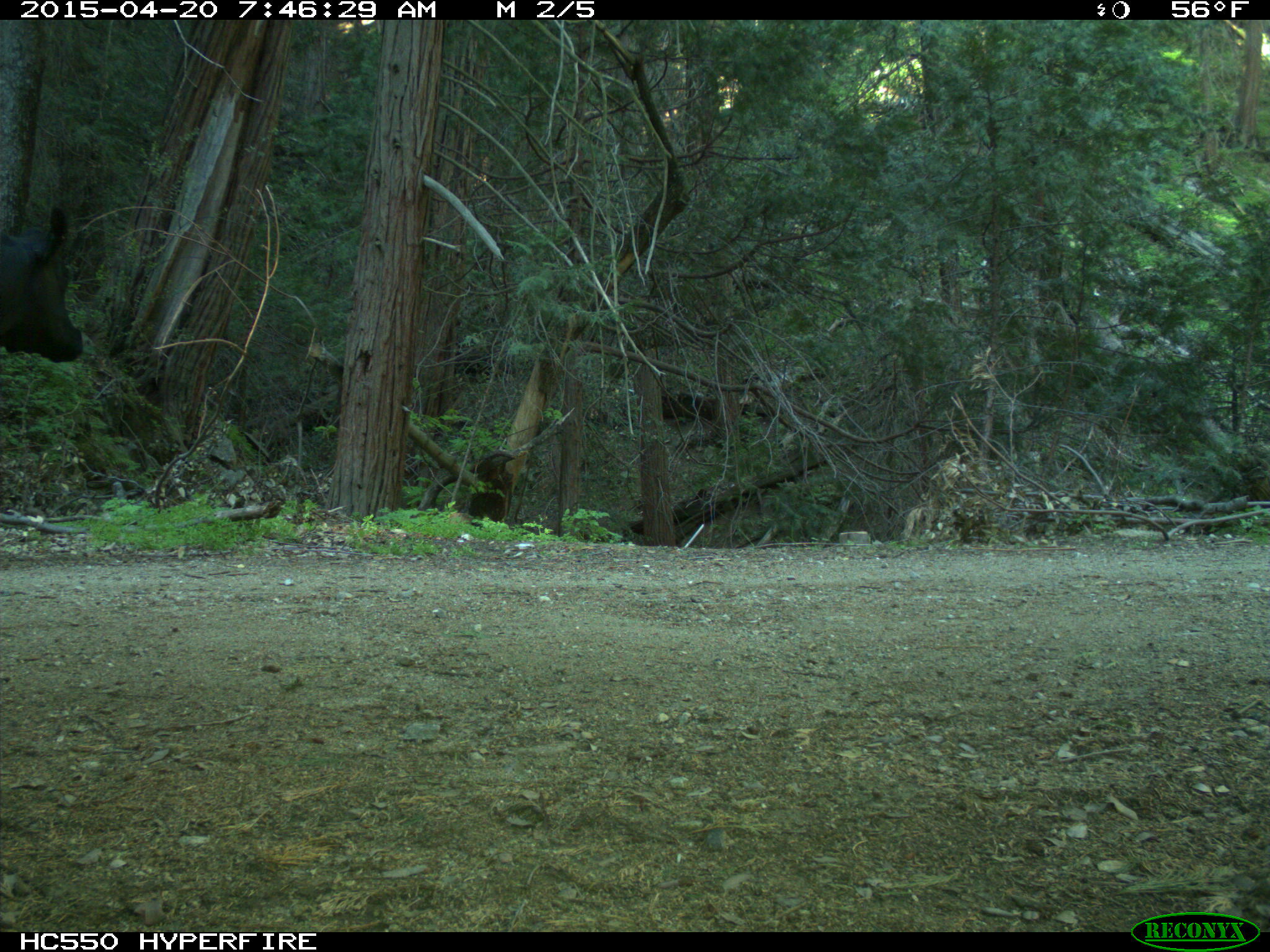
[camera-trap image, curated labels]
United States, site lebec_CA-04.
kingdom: Animalia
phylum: Chordata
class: Mammalia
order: Artiodactyla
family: Bovidae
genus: Bos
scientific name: Bos taurus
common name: domestic cow